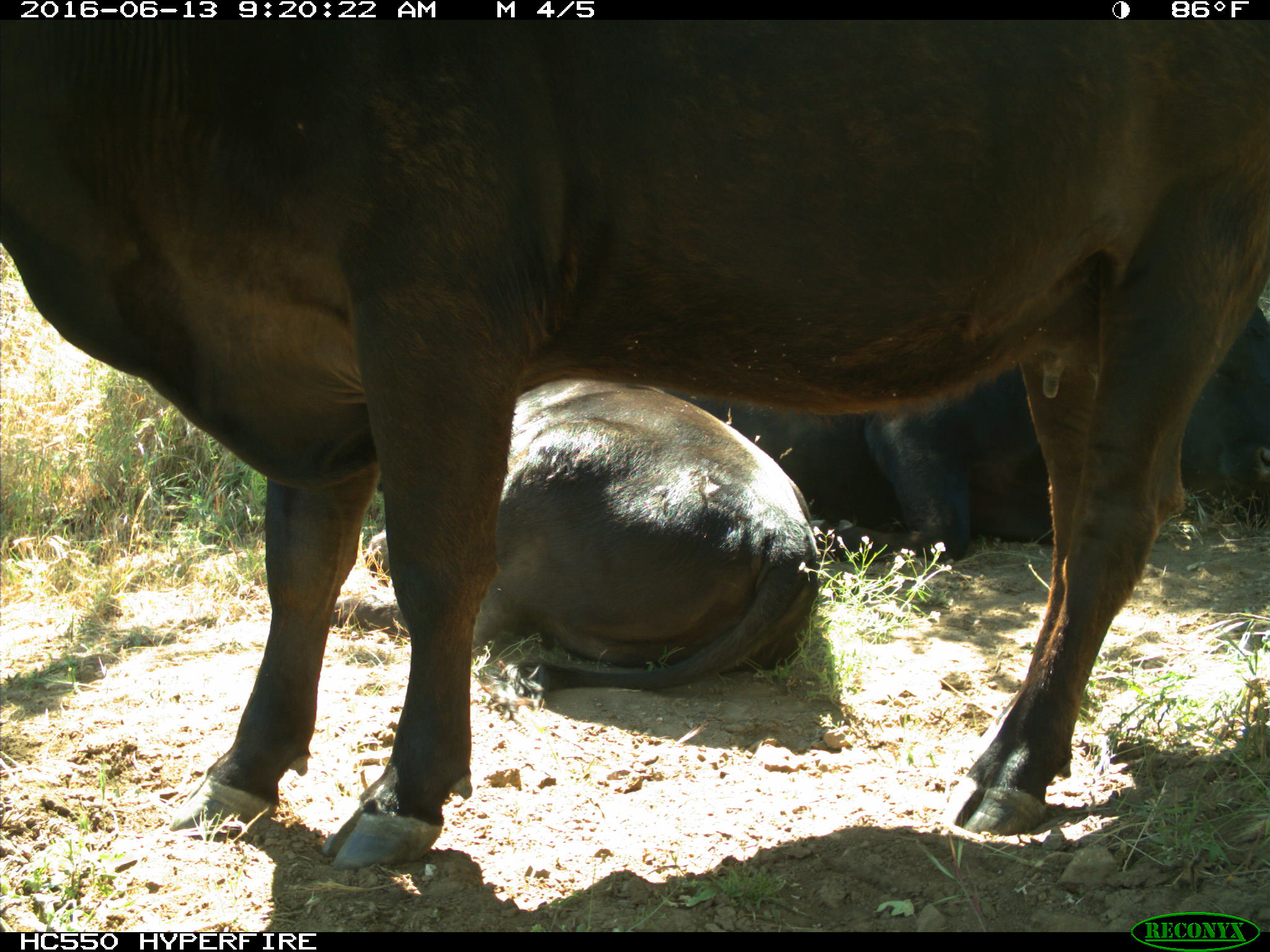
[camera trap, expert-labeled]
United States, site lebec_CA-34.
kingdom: Animalia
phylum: Chordata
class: Mammalia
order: Artiodactyla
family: Bovidae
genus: Bos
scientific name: Bos taurus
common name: domestic cow